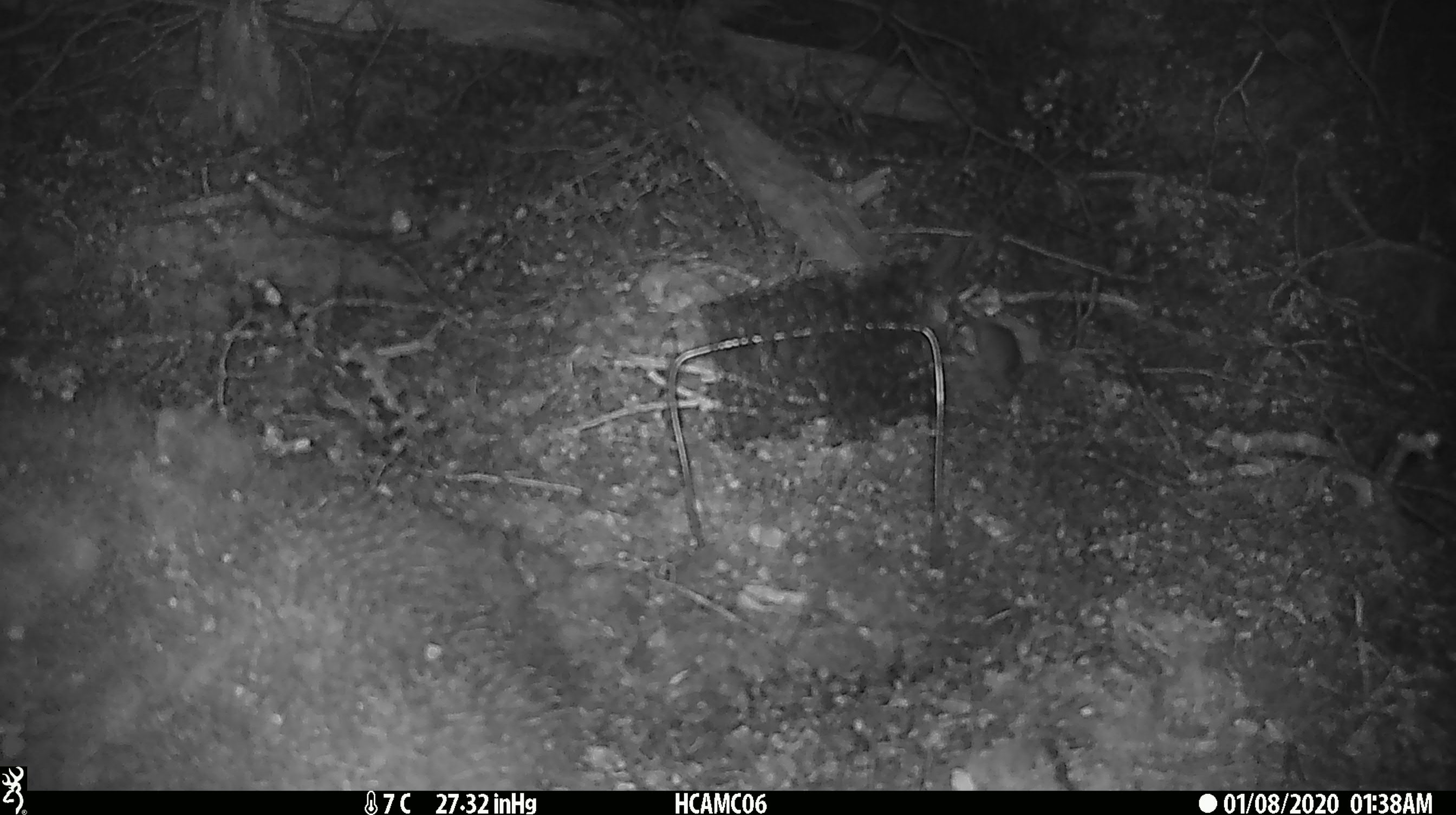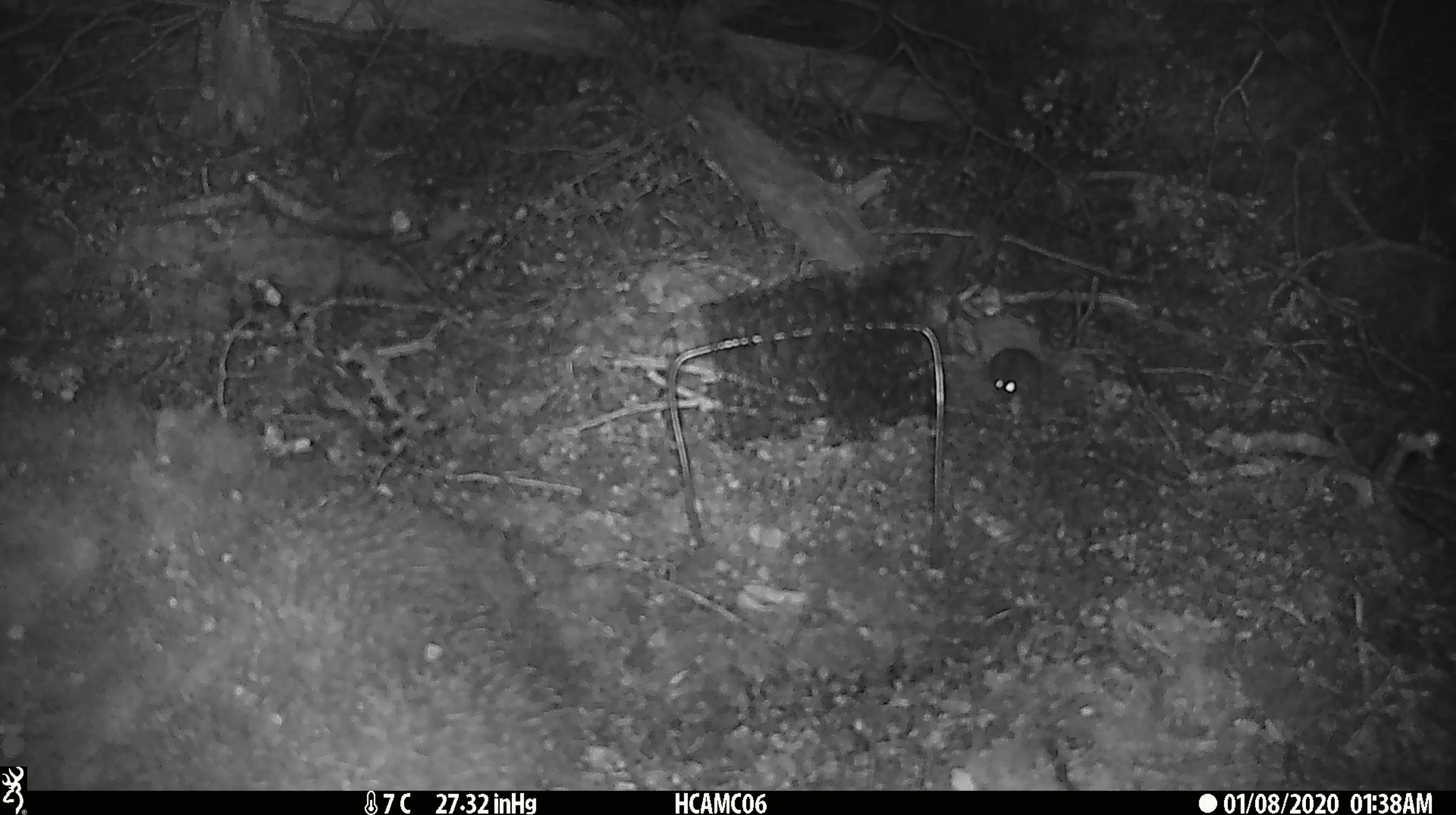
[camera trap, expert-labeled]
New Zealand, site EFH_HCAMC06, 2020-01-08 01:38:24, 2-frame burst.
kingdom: Animalia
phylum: Chordata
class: Mammalia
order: Rodentia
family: Muridae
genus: Mus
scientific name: Mus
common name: mouse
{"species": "mouse (Mus)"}